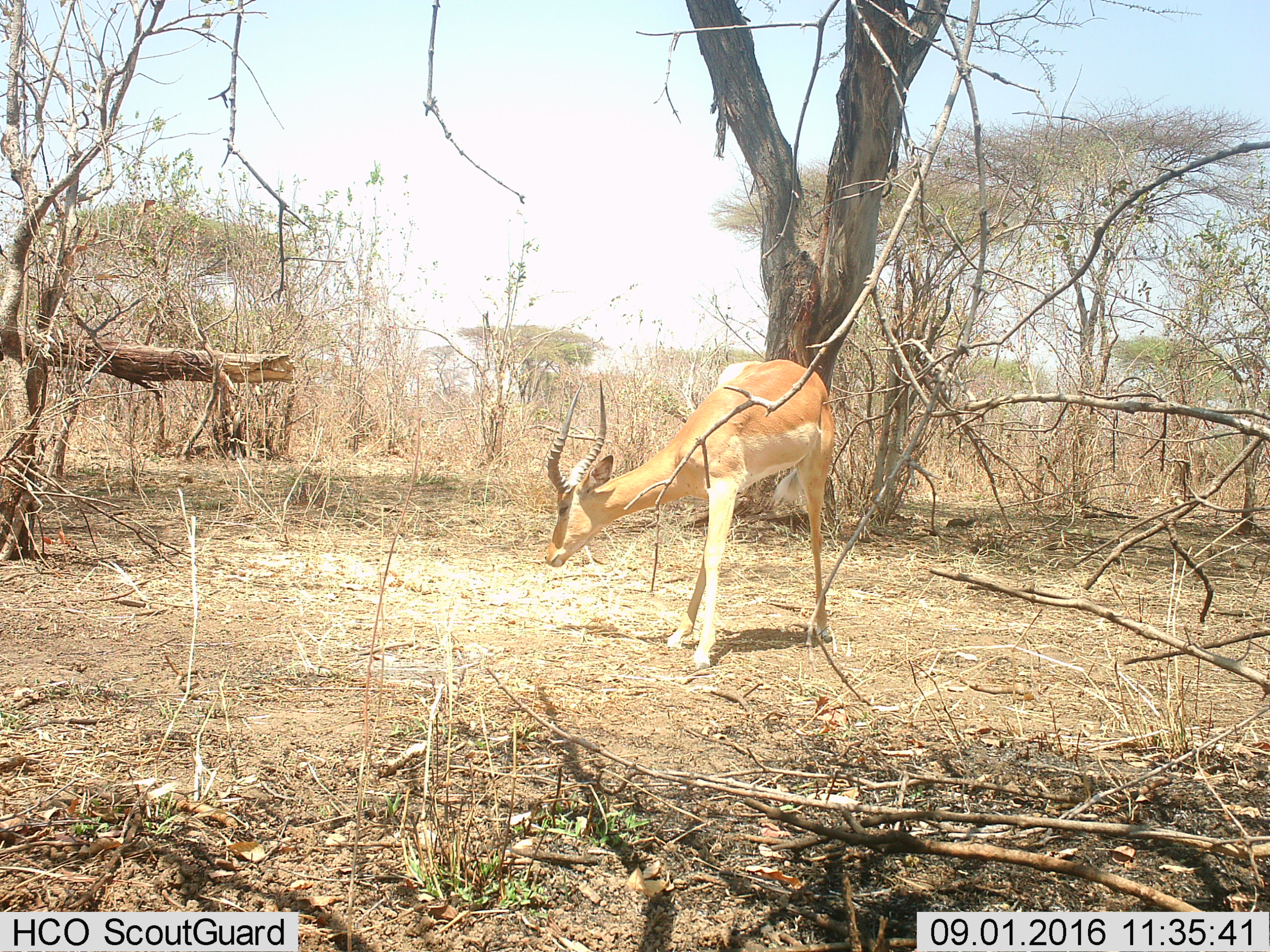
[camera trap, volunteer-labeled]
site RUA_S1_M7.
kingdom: Animalia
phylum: Chordata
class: Mammalia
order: Artiodactyla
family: Bovidae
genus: Aepyceros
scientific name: Aepyceros melampus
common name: impala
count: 1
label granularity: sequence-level